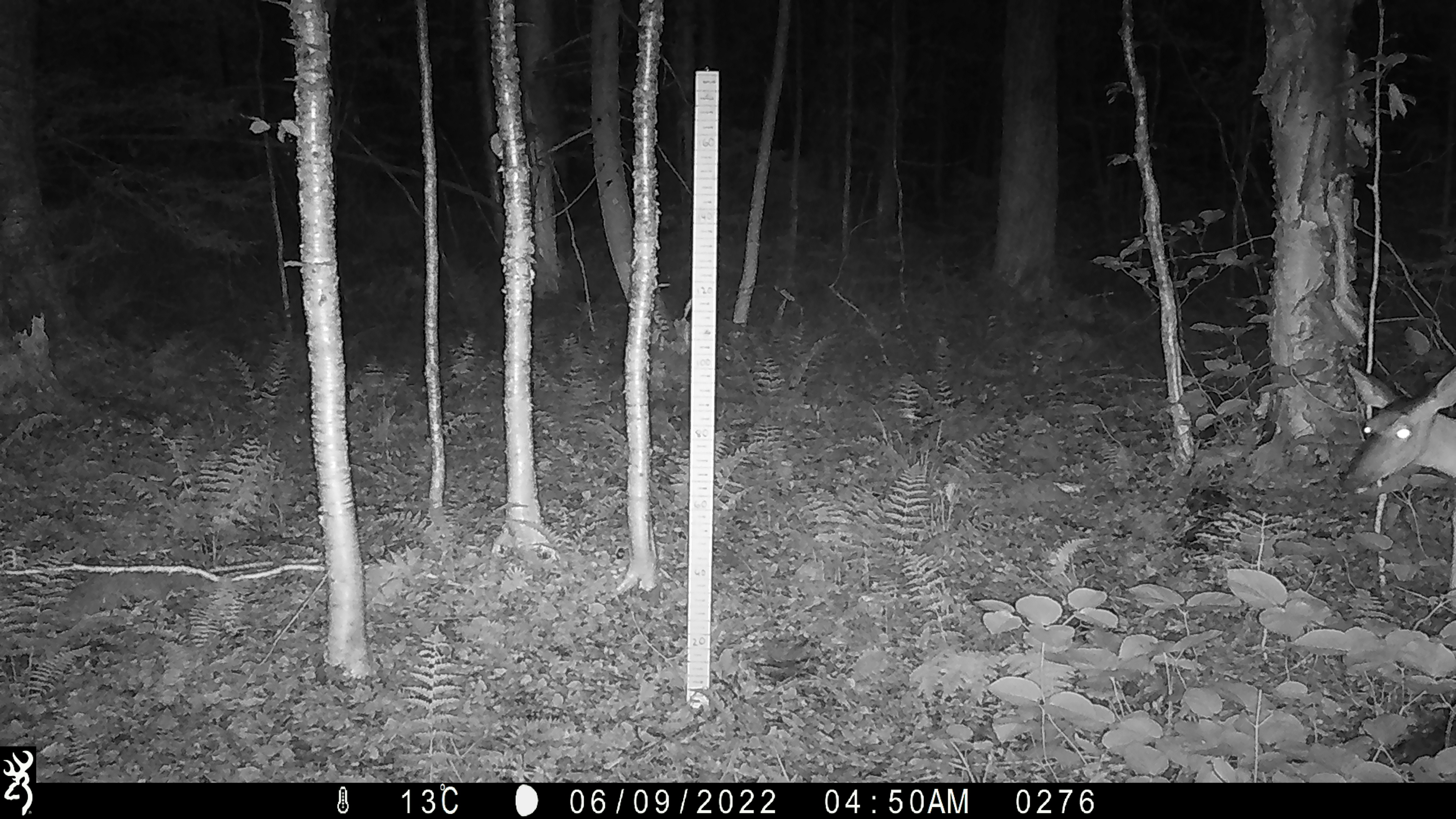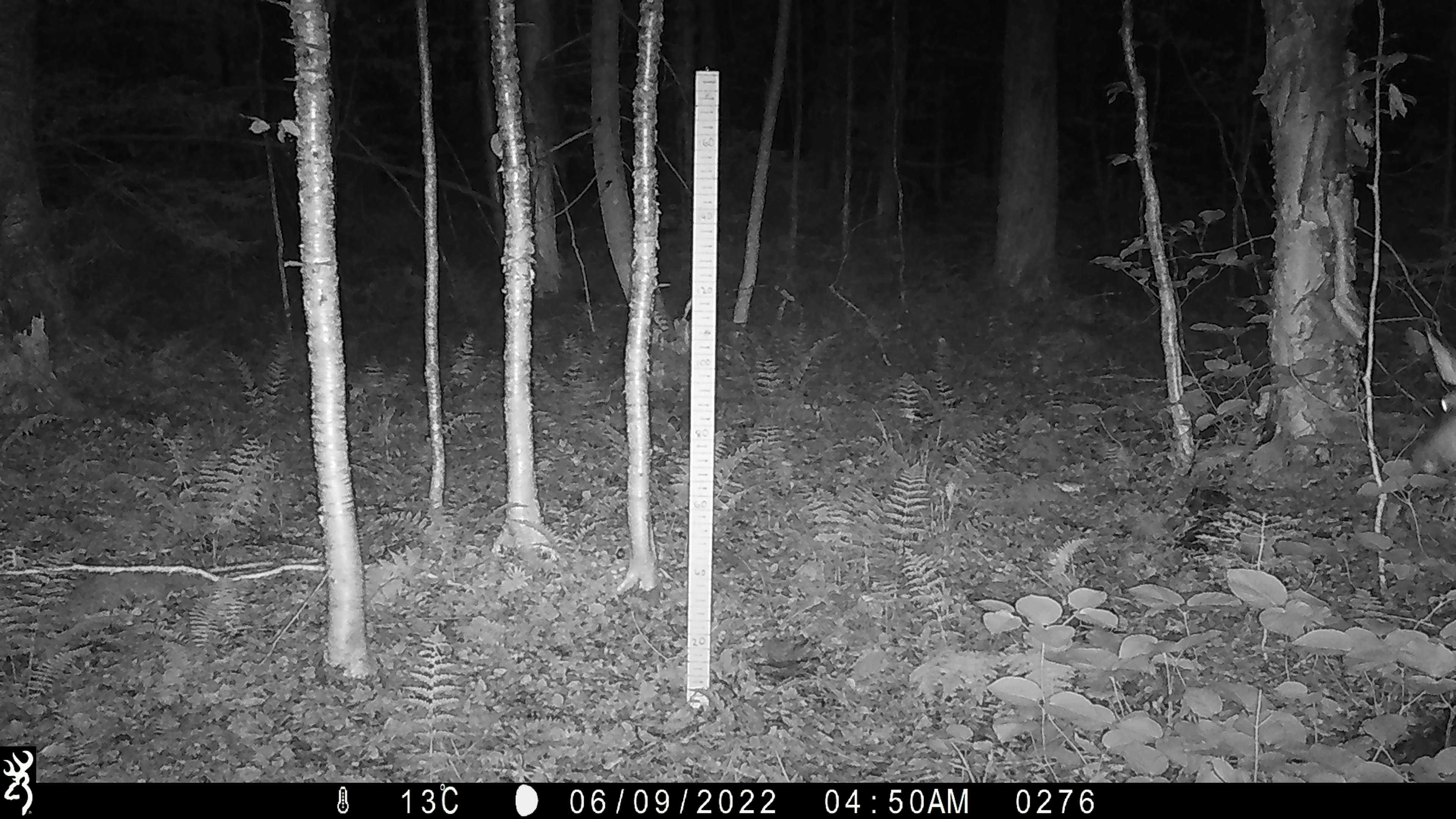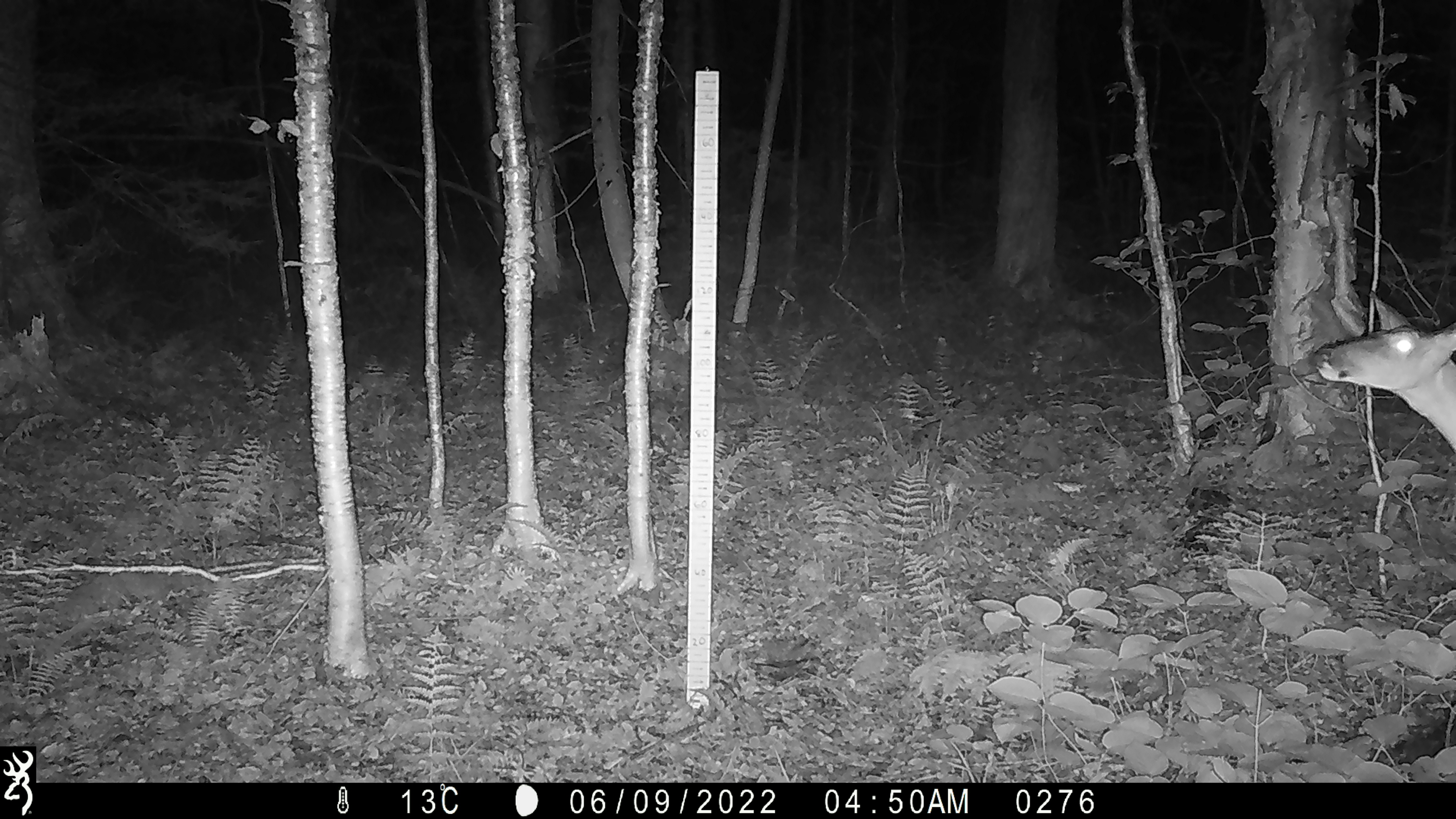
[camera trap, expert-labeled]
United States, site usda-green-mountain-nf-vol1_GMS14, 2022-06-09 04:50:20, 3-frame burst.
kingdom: Animalia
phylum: Chordata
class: Mammalia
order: Artiodactyla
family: Cervidae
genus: Odocoileus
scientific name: Odocoileus virginianus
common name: white-tailed deer